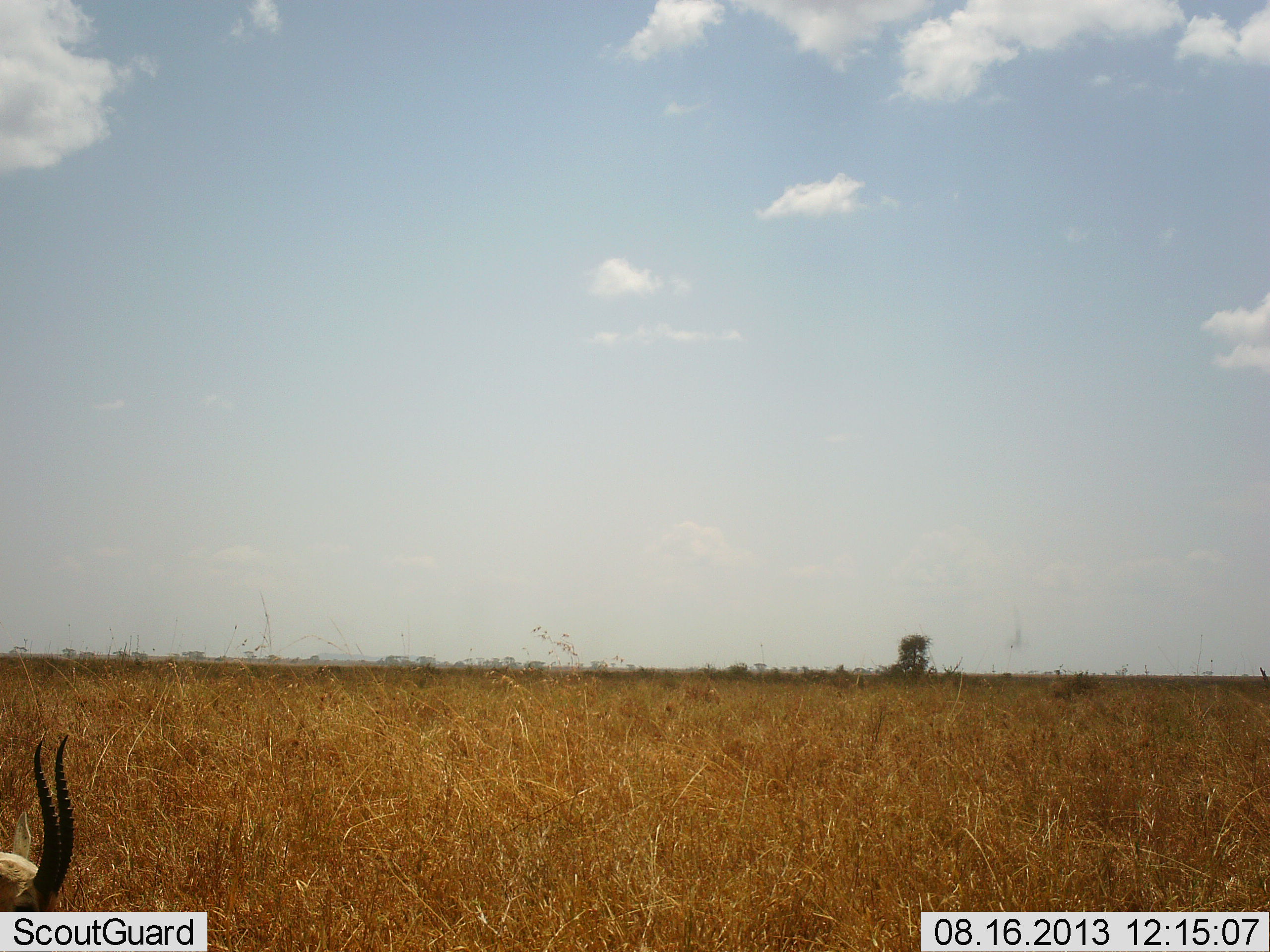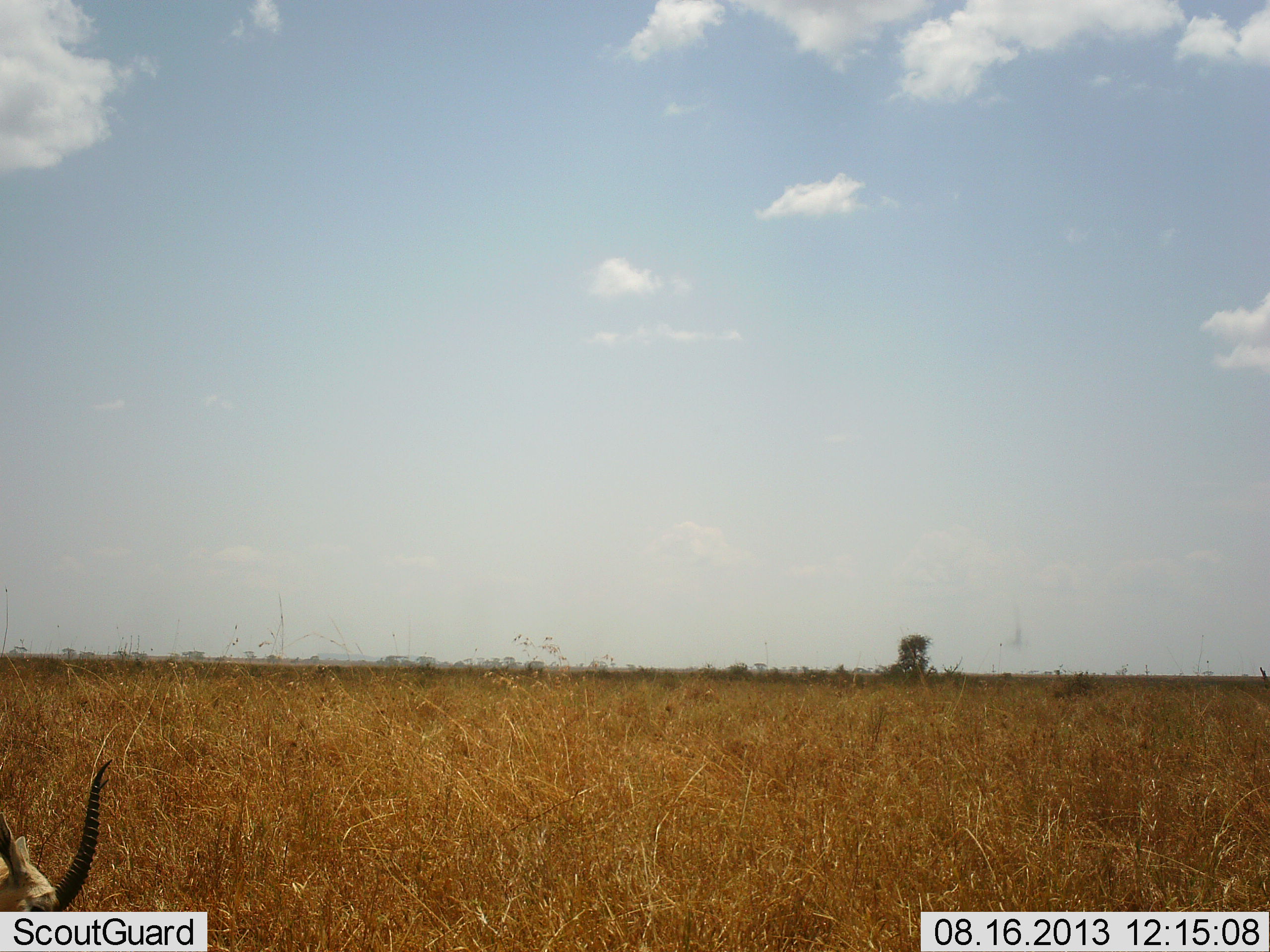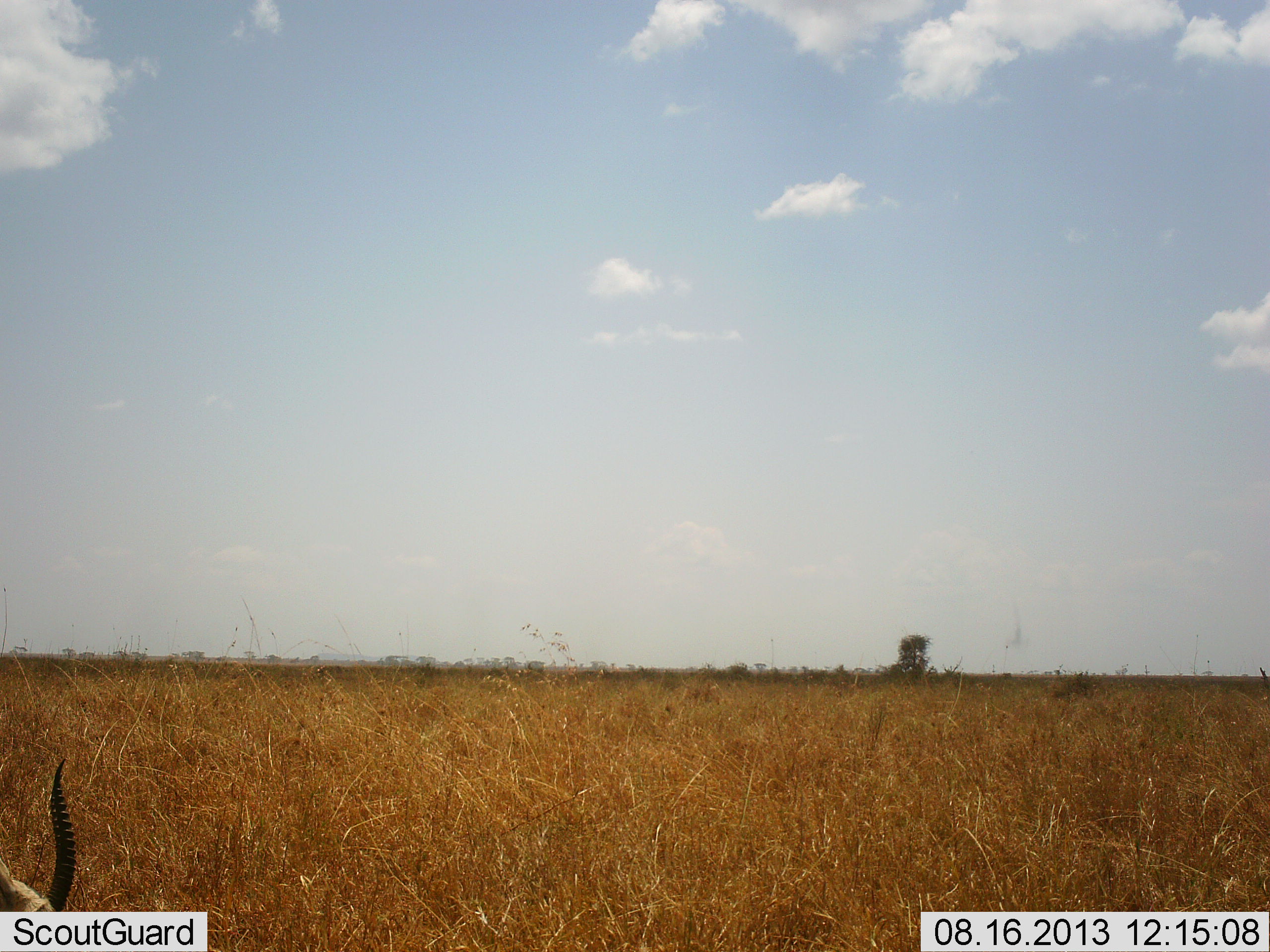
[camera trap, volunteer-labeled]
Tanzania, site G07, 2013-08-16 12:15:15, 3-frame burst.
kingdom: Animalia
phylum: Chordata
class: Mammalia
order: Artiodactyla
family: Bovidae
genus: Eudorcas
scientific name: Eudorcas thomsonii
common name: thomson's gazelle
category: gazellethomsons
Gazellethomsons (thomson's gazelle) (Eudorcas thomsonii), count 1. Behavior (volunteer vote fractions): standing 20%, resting 10%, moving 0%, interacting 0%. Young present (vote fraction): 0%. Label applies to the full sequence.